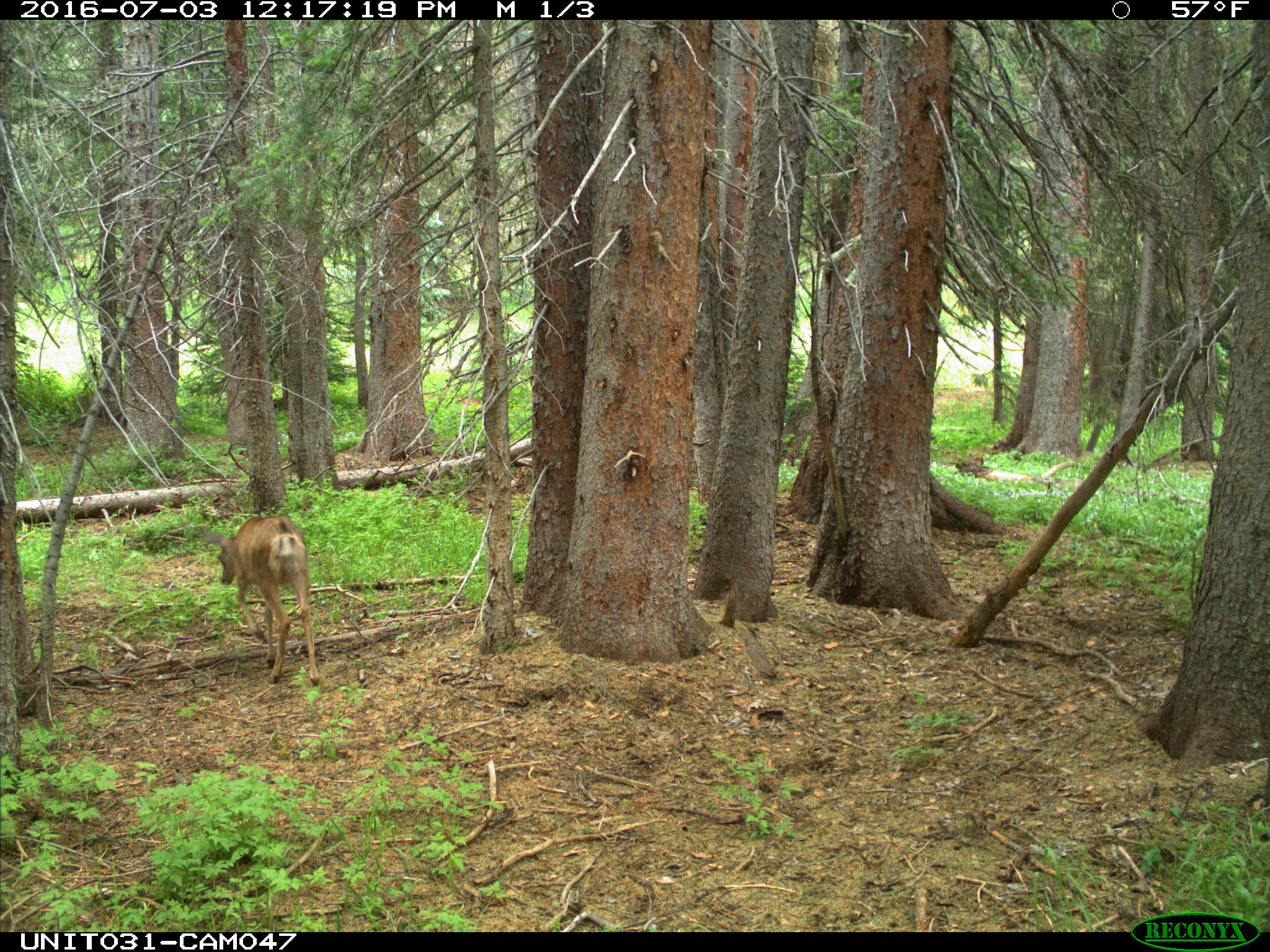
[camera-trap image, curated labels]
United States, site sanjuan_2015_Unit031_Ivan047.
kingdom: Animalia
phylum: Chordata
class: Mammalia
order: Artiodactyla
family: Cervidae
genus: Odocoileus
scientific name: Odocoileus hemionus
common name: mule deer